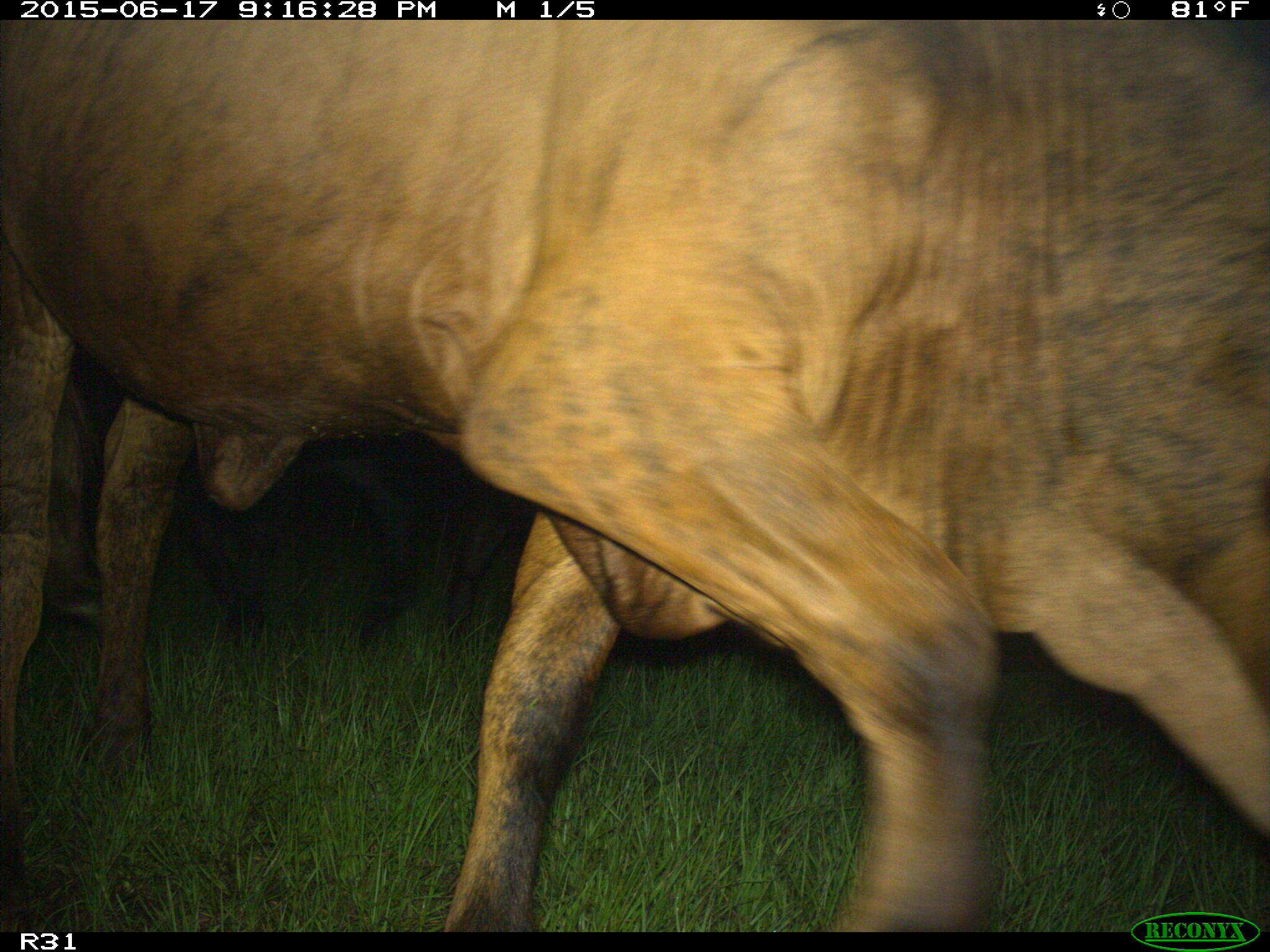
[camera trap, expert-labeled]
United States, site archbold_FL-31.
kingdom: Animalia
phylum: Chordata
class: Mammalia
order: Artiodactyla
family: Bovidae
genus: Bos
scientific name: Bos taurus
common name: domestic cow